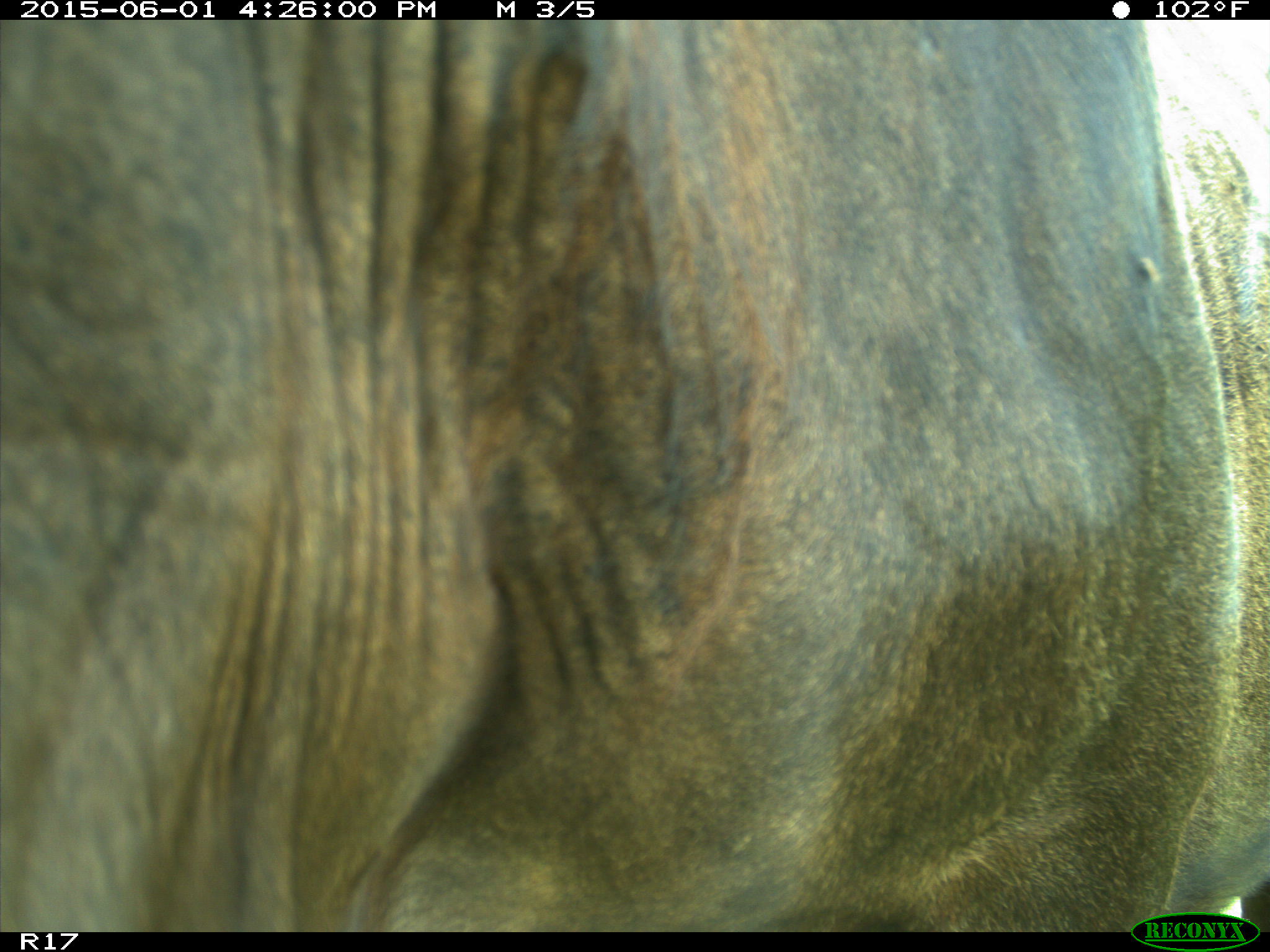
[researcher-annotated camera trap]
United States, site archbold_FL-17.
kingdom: Animalia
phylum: Chordata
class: Mammalia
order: Artiodactyla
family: Bovidae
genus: Bos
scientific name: Bos taurus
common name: domestic cow